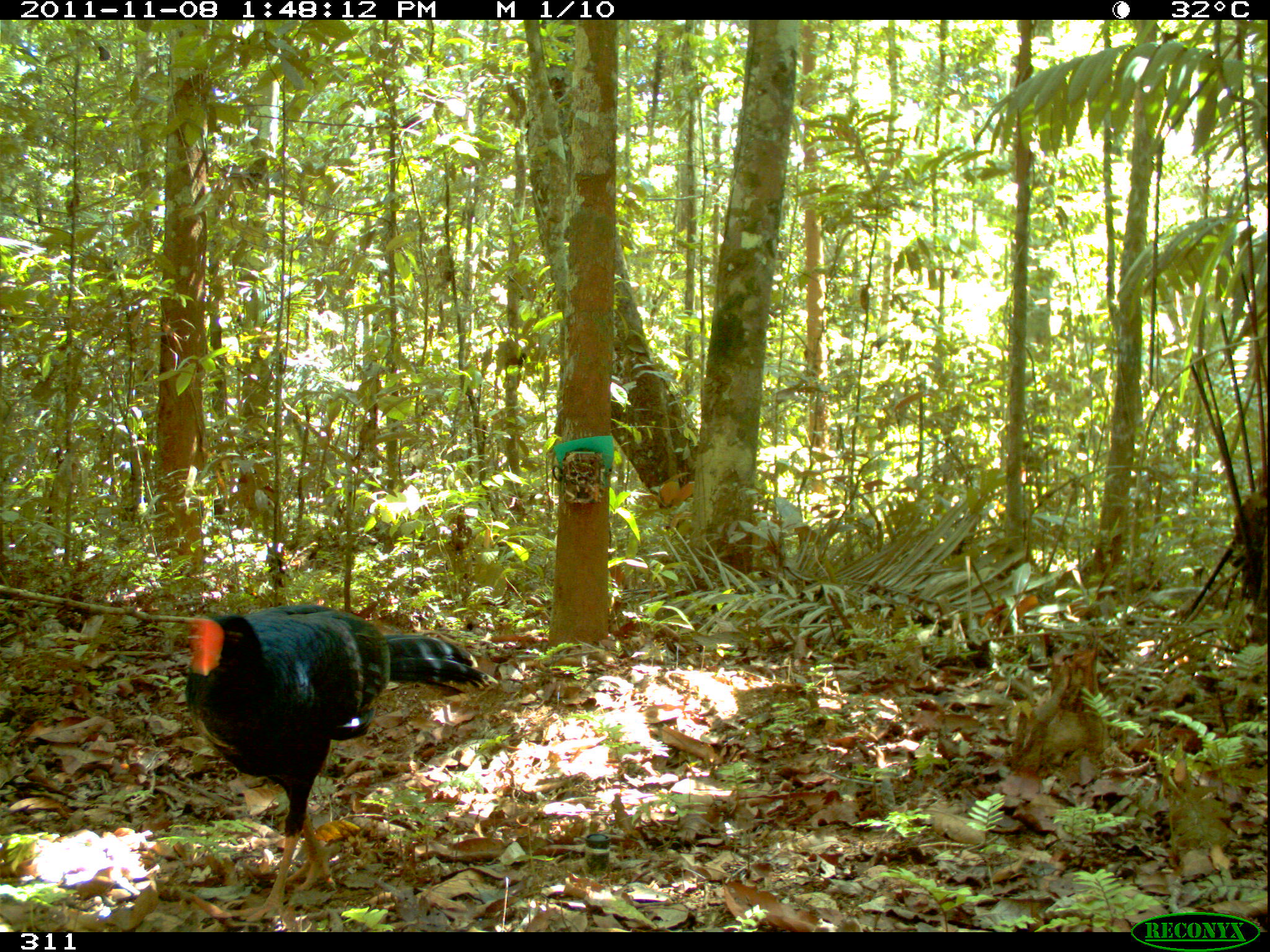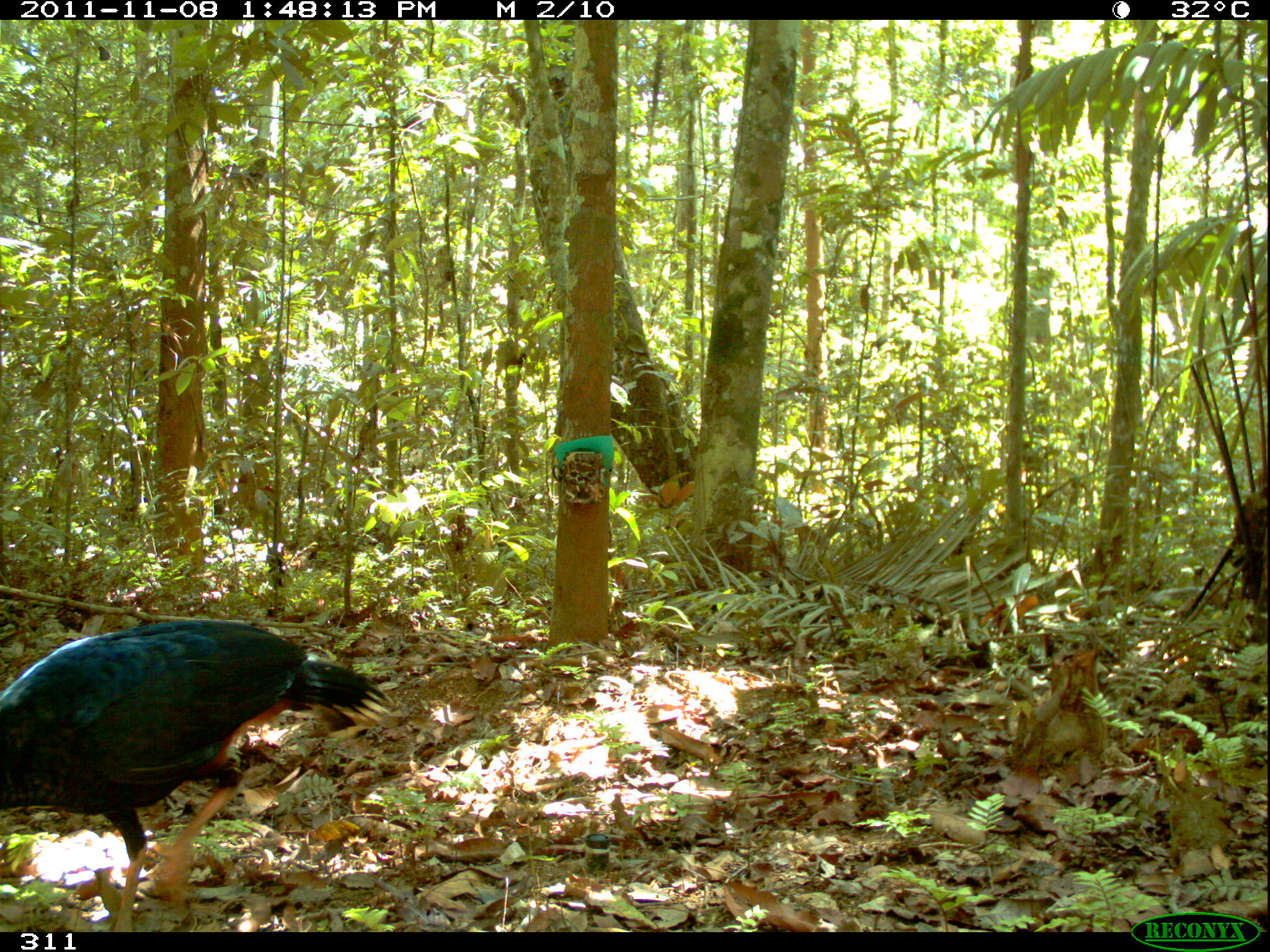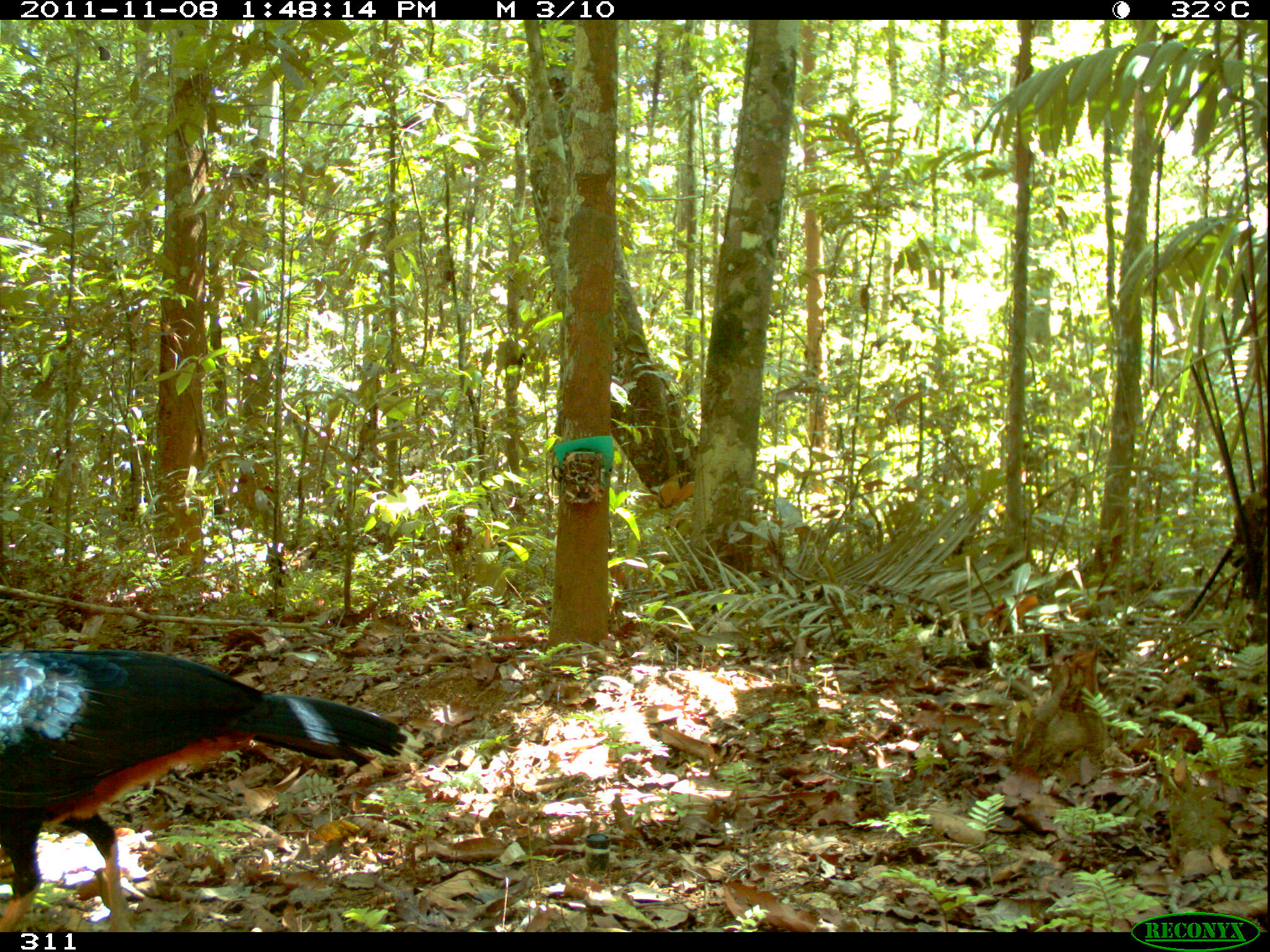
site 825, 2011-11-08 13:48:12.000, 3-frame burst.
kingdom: Animalia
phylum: Chordata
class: Aves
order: Galliformes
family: Cracidae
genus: Mitu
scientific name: Mitu tuberosum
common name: razor-billed curassow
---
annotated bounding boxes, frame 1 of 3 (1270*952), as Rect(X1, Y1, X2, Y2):
mitu tuberosum: Rect(184, 601, 499, 924)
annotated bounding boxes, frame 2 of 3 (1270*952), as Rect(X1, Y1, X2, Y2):
mitu tuberosum: Rect(0, 616, 396, 930)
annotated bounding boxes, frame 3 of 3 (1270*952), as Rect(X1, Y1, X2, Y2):
mitu tuberosum: Rect(0, 643, 406, 930)